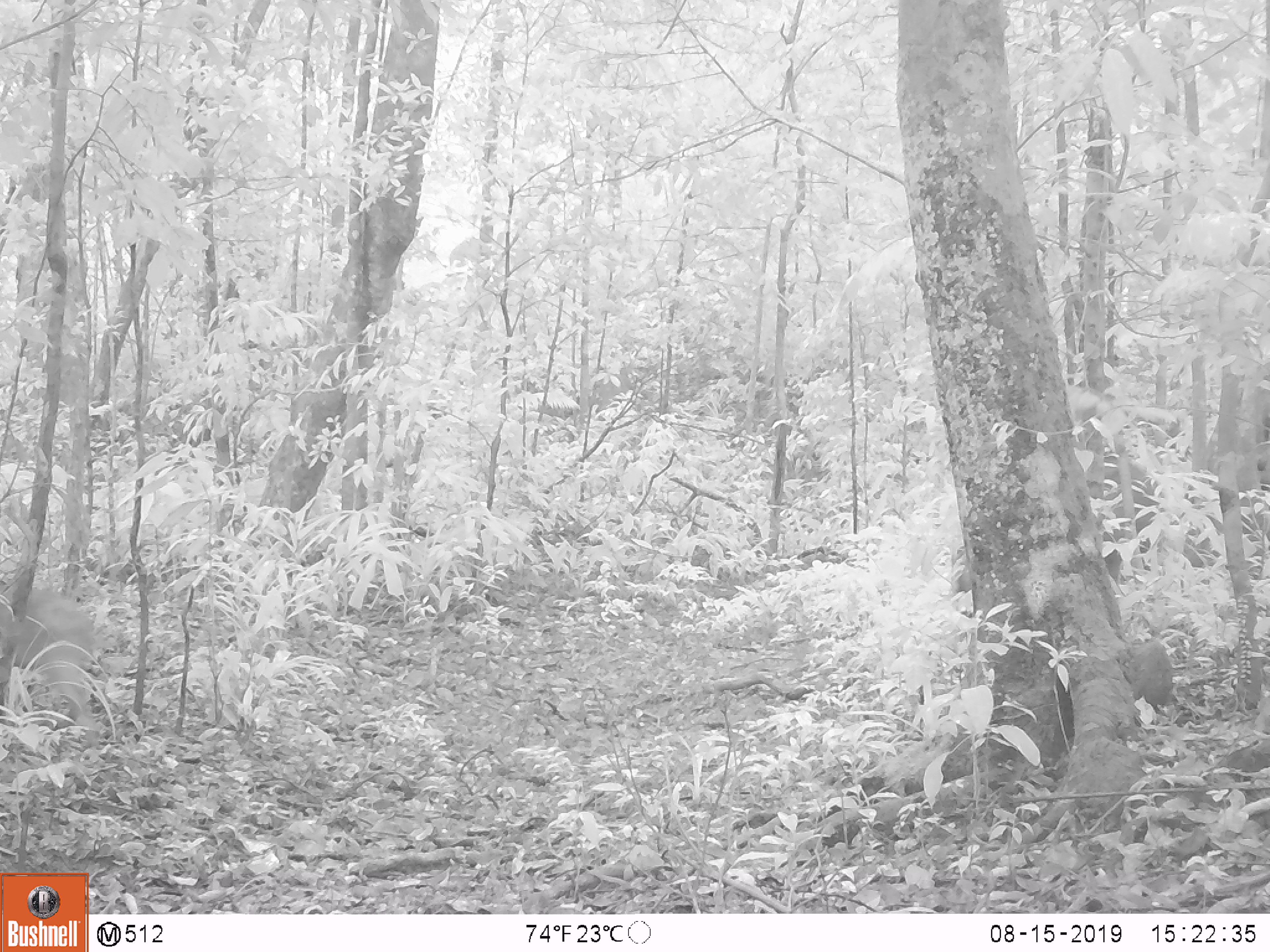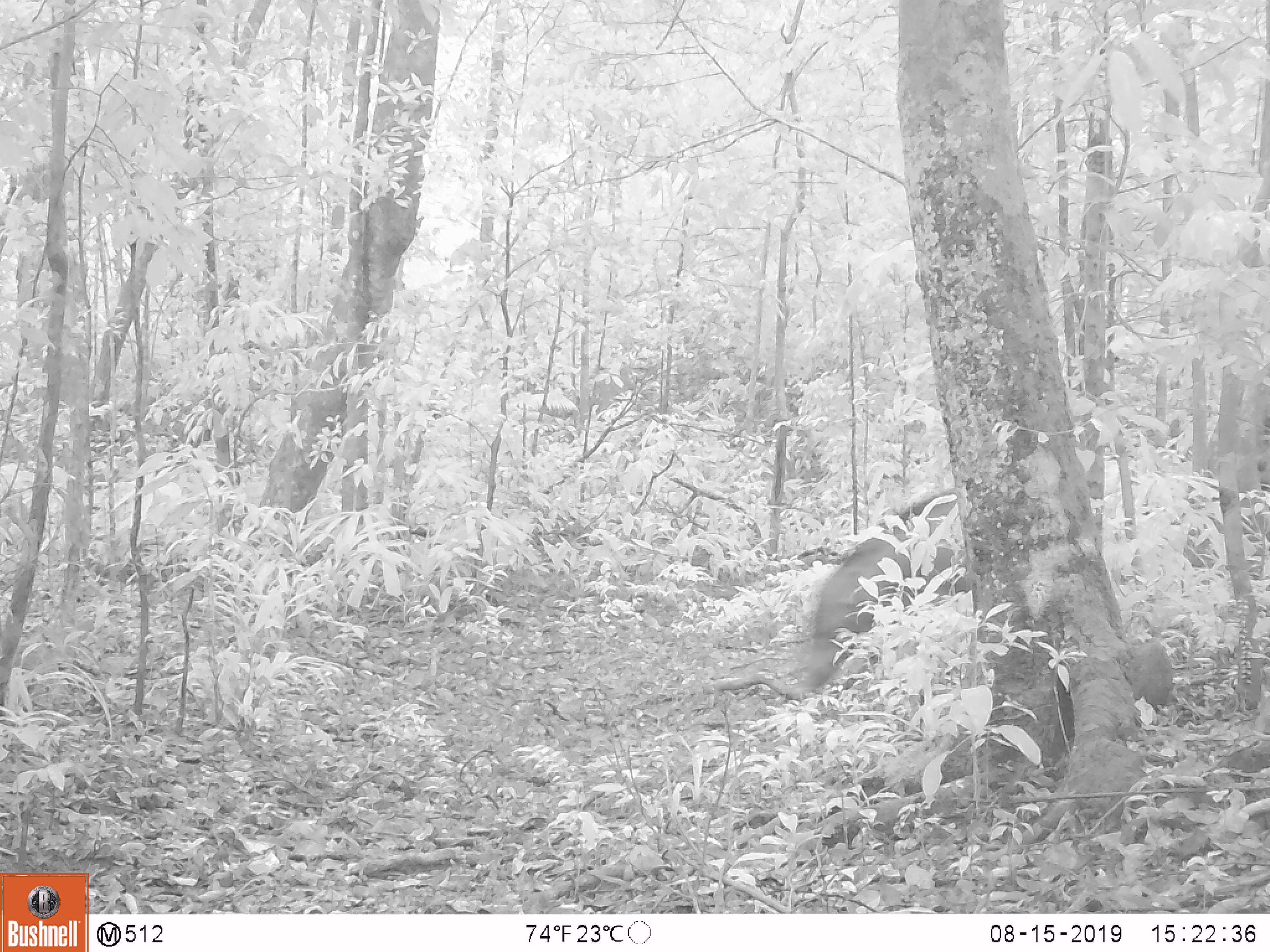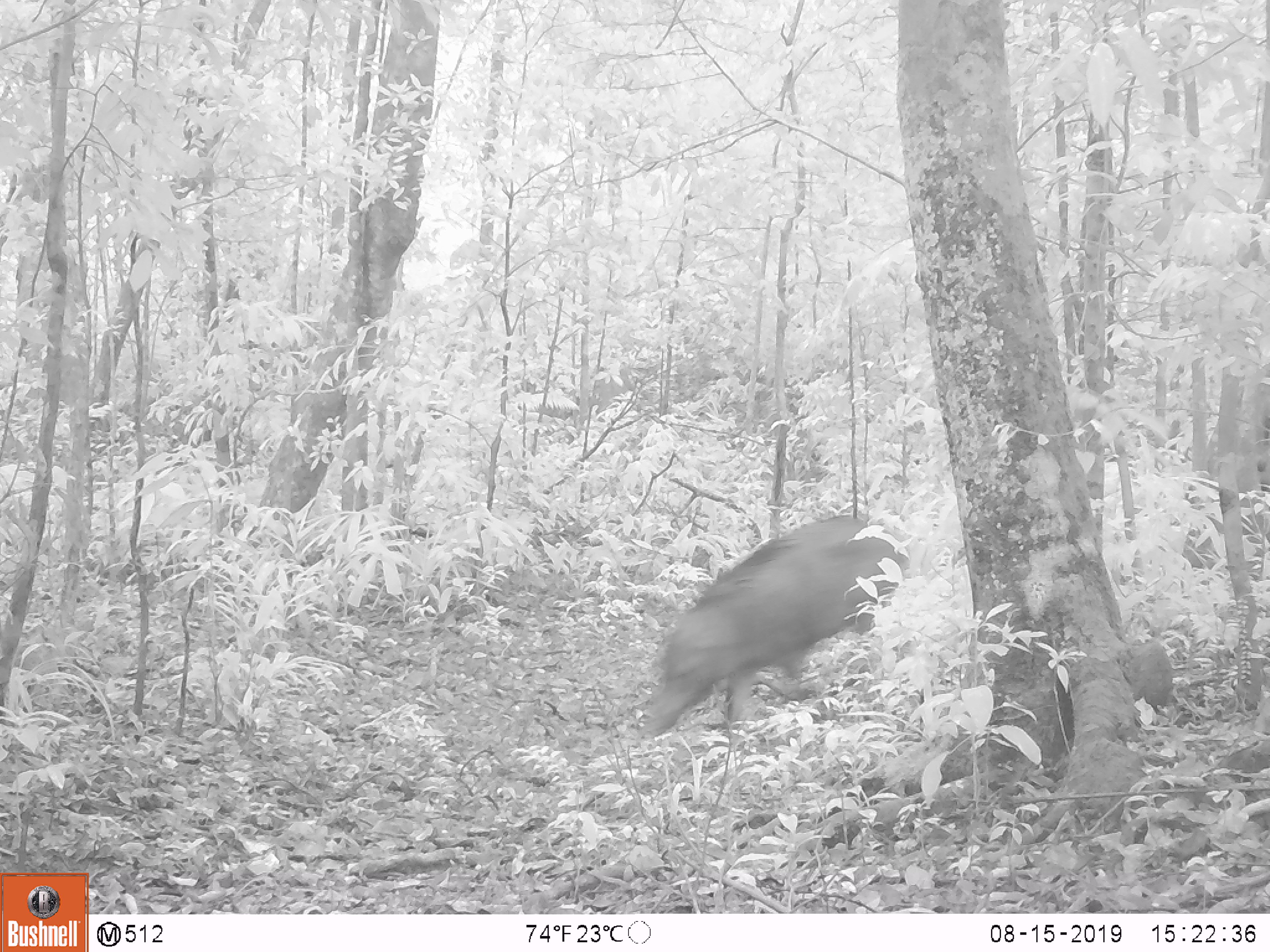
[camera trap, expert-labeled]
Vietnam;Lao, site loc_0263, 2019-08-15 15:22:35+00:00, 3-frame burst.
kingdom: Animalia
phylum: Chordata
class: Mammalia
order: Artiodactyla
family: Suidae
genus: Sus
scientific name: Sus scrofa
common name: eurasian wild pig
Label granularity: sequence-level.